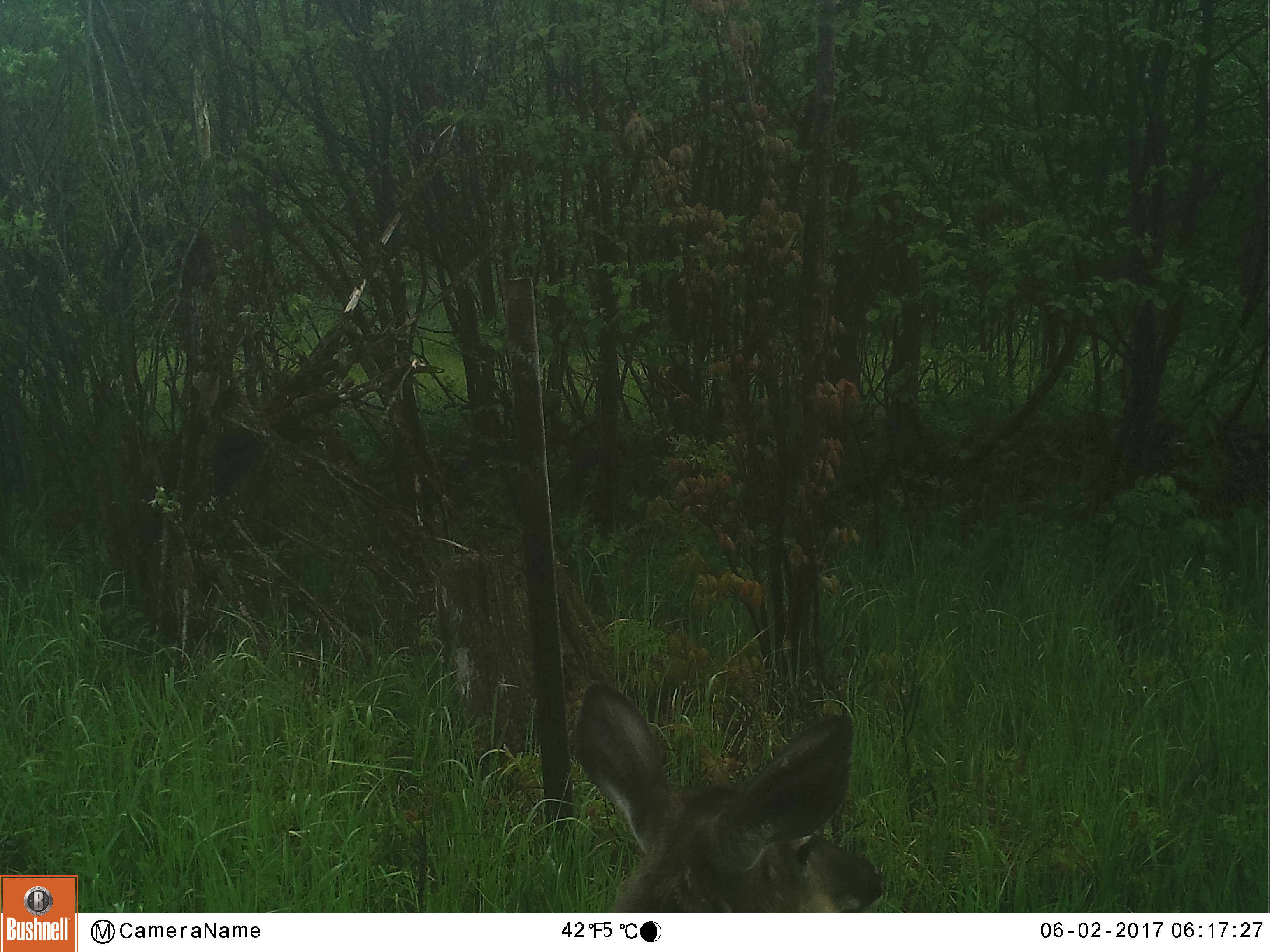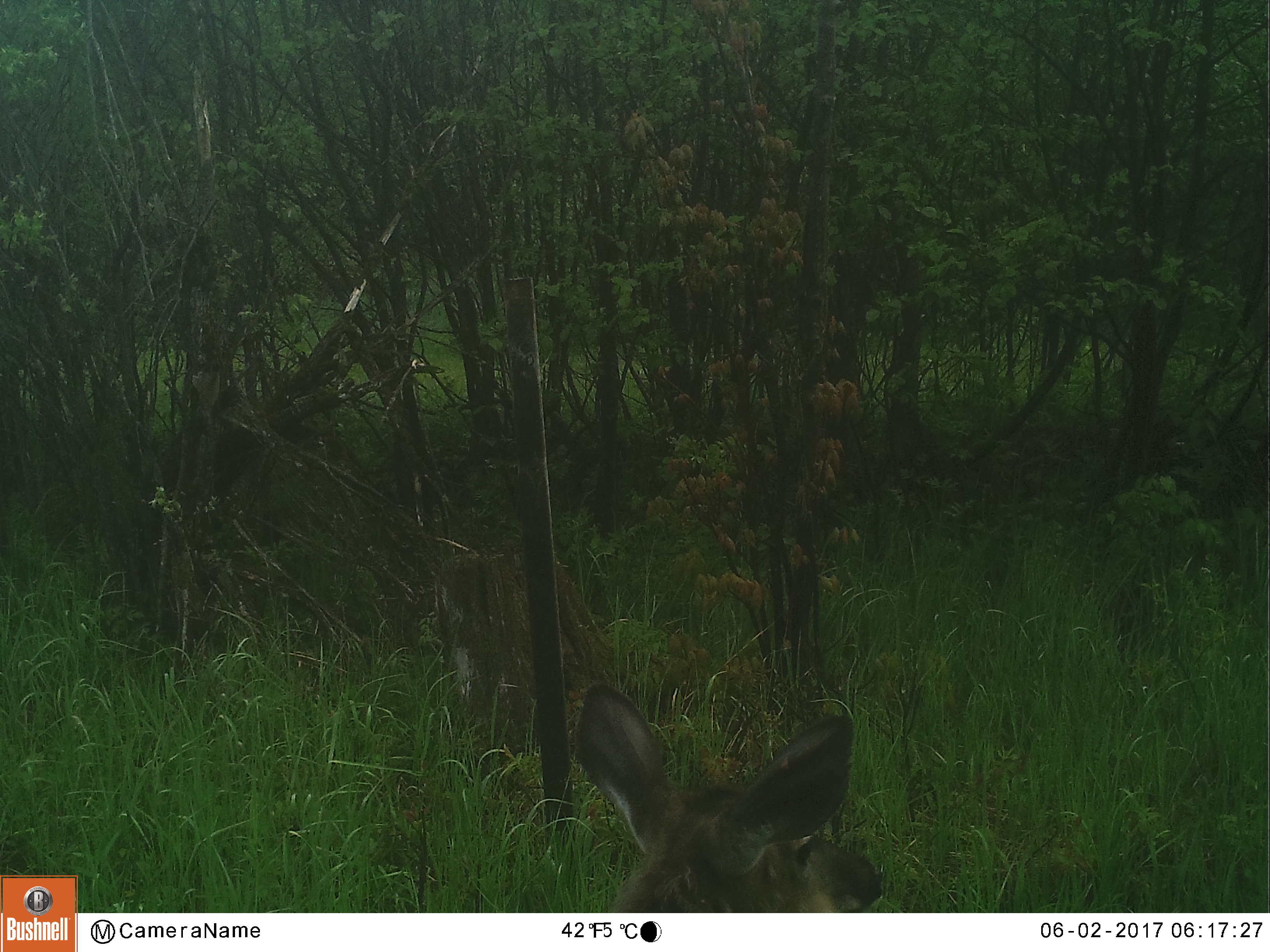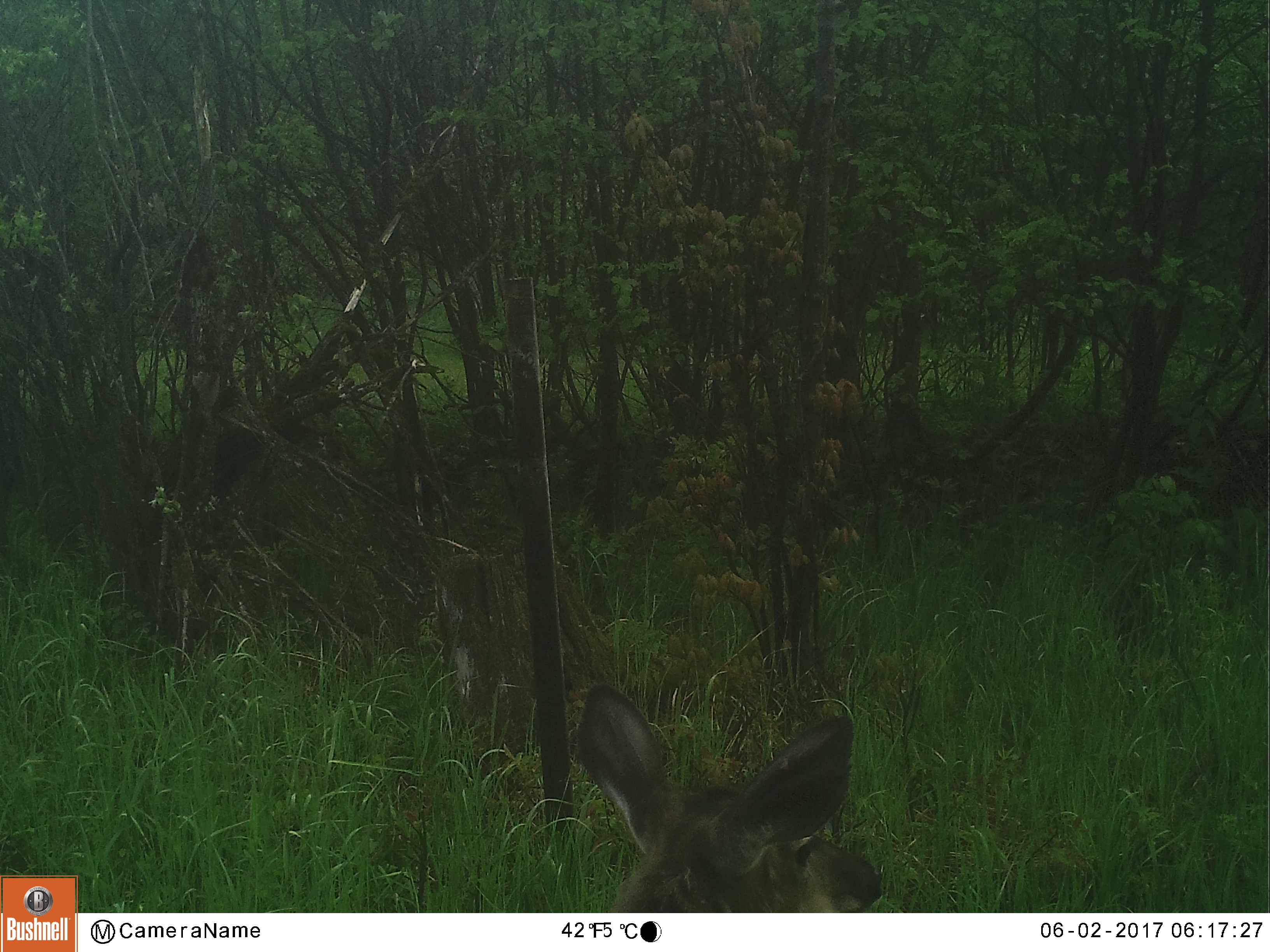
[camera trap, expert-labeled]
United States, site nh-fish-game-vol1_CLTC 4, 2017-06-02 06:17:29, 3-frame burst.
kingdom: Animalia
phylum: Chordata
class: Mammalia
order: Artiodactyla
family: Cervidae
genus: Odocoileus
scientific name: Odocoileus virginianus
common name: white-tailed deer